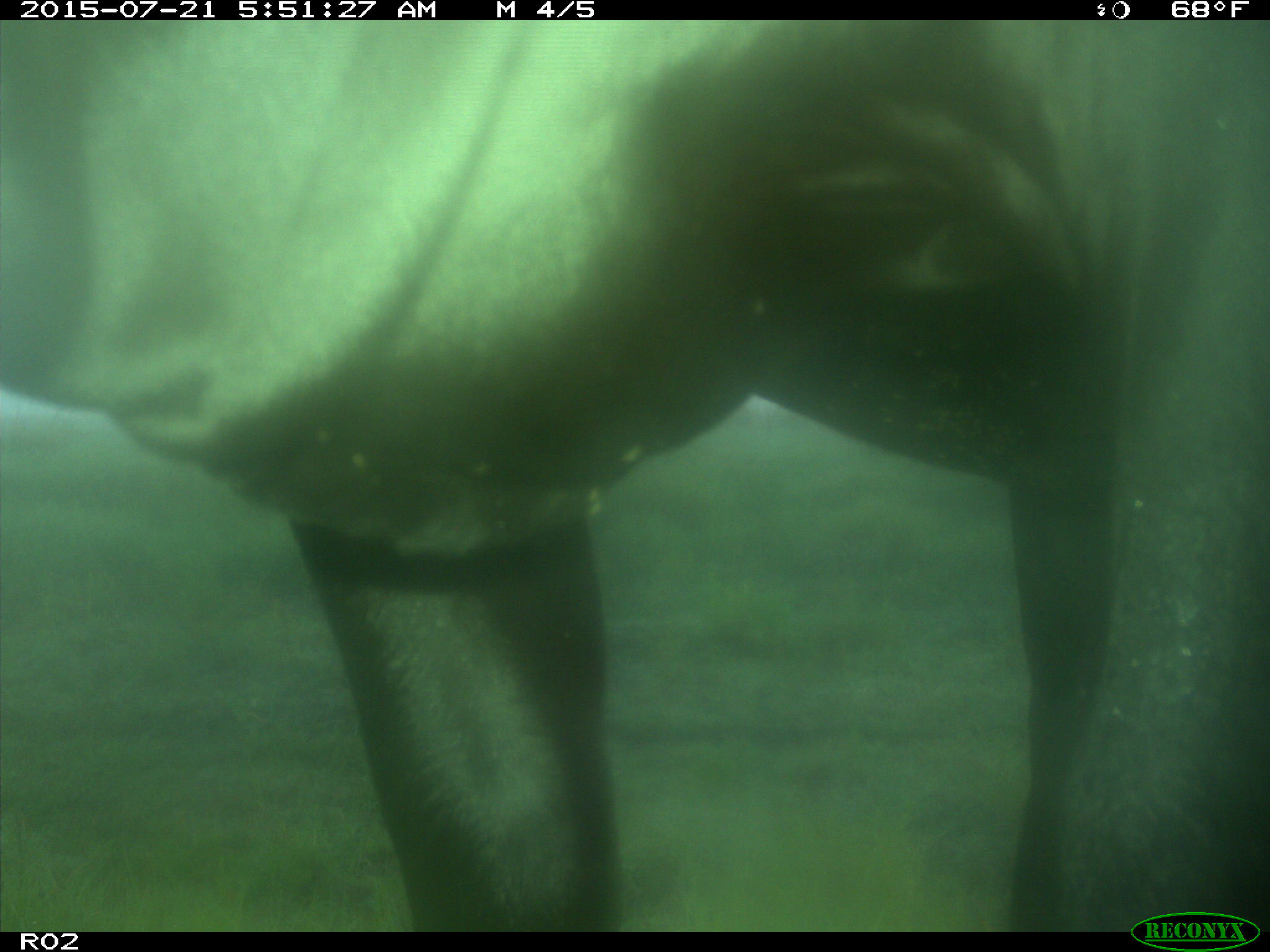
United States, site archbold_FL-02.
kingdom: Animalia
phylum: Chordata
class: Mammalia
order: Artiodactyla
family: Bovidae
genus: Bos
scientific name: Bos taurus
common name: domestic cow